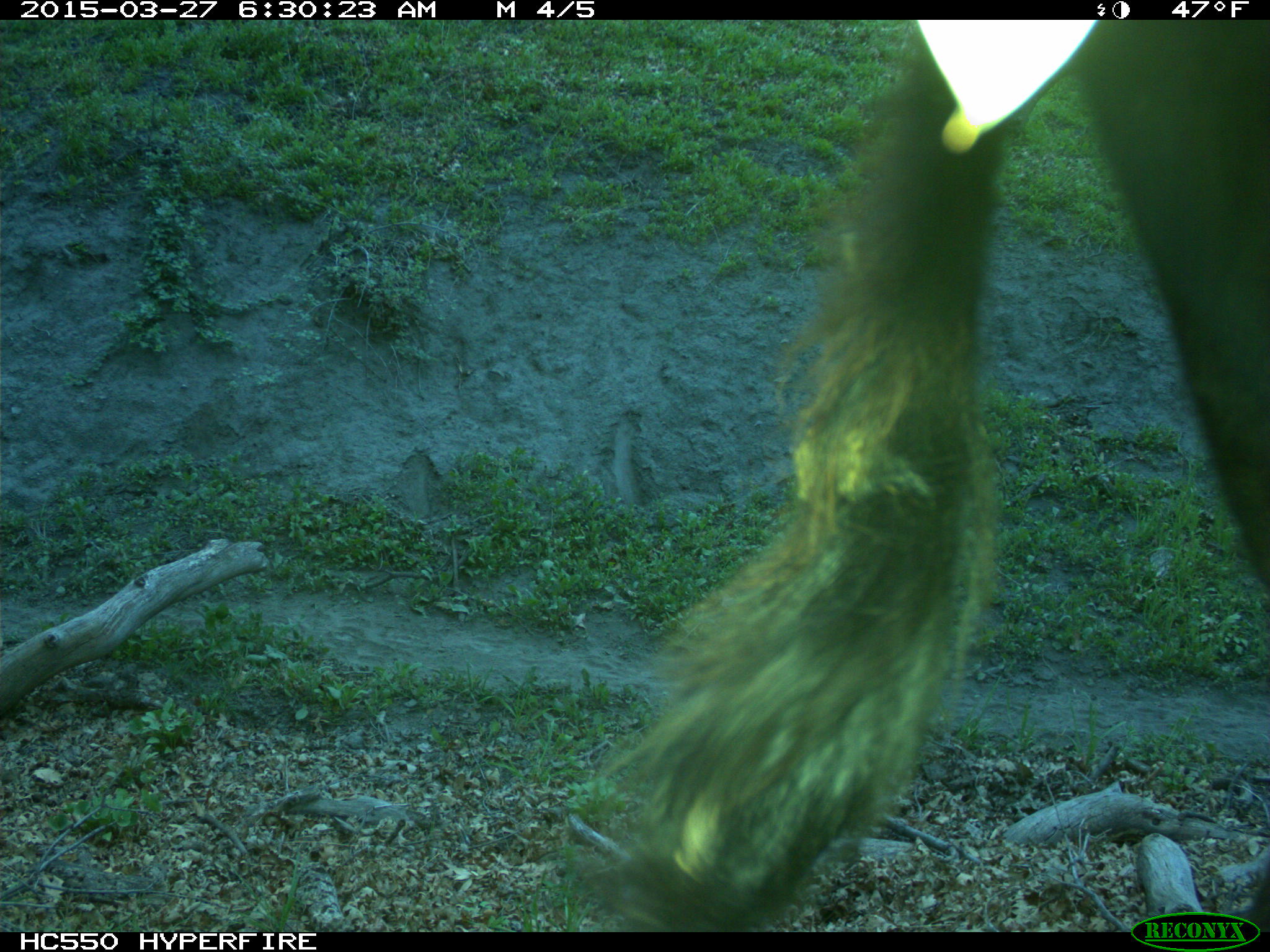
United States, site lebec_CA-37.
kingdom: Animalia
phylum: Chordata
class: Mammalia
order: Artiodactyla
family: Bovidae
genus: Bos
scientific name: Bos taurus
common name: domestic cow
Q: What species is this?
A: Bos taurus (domestic cow).